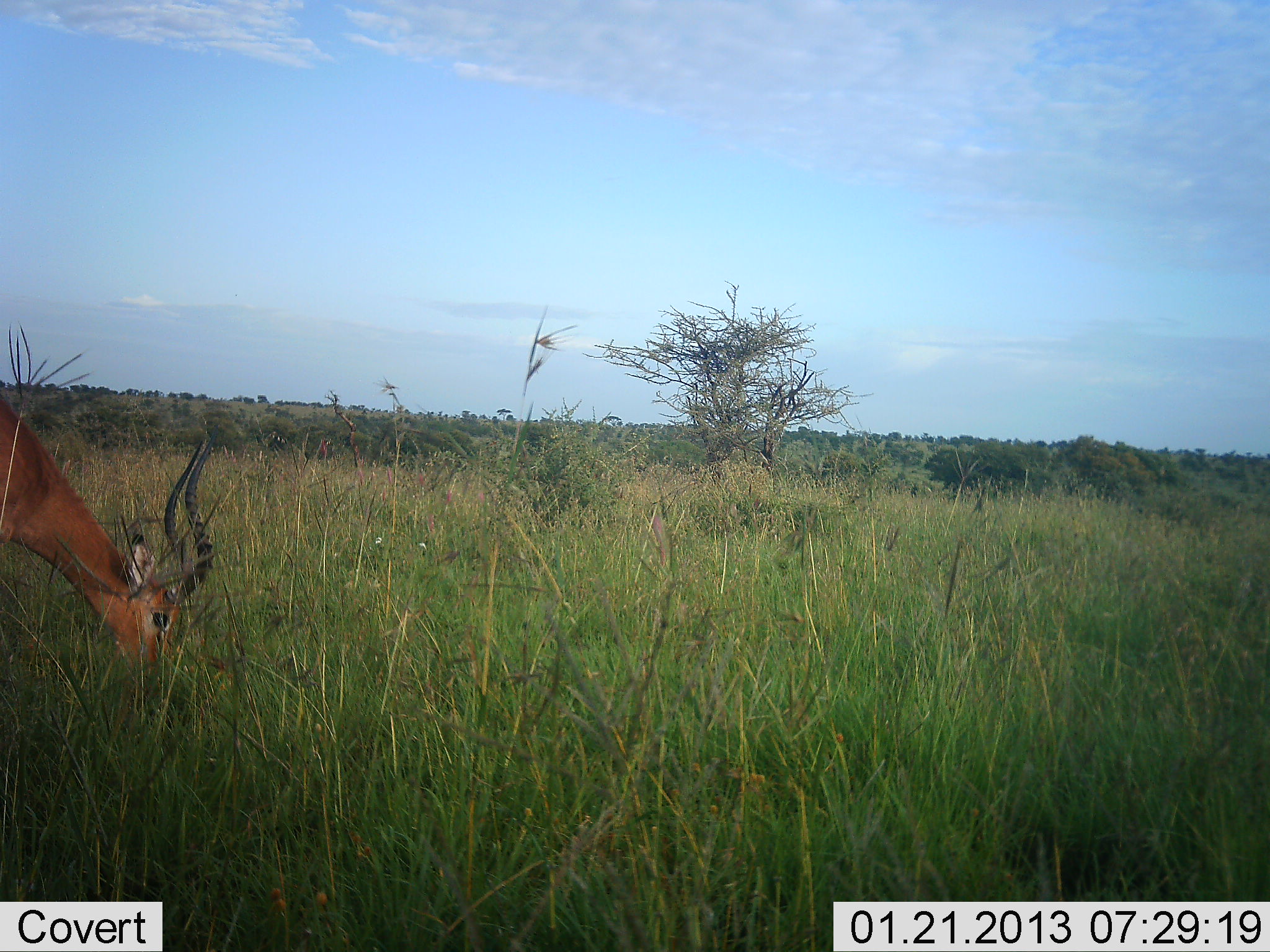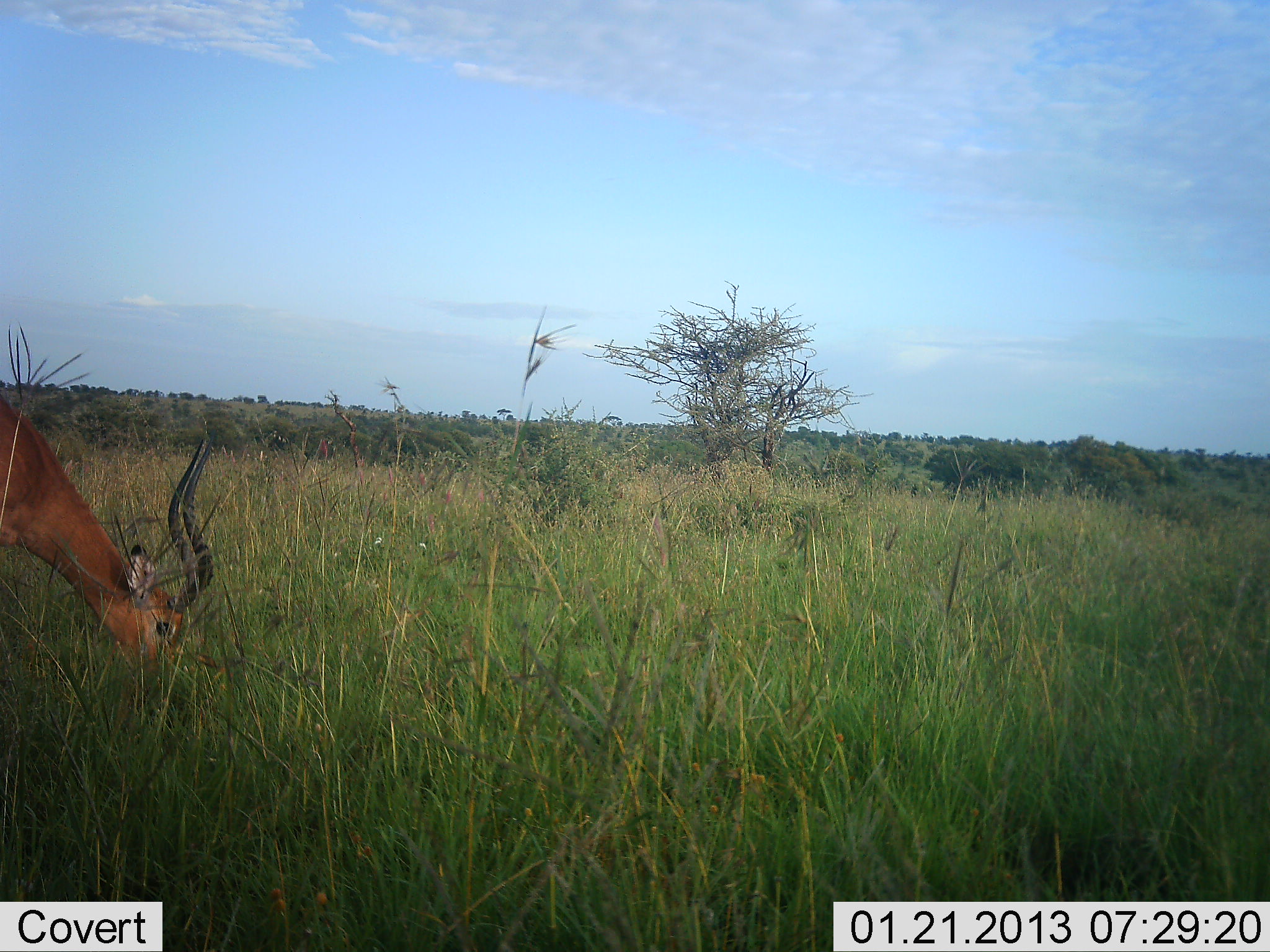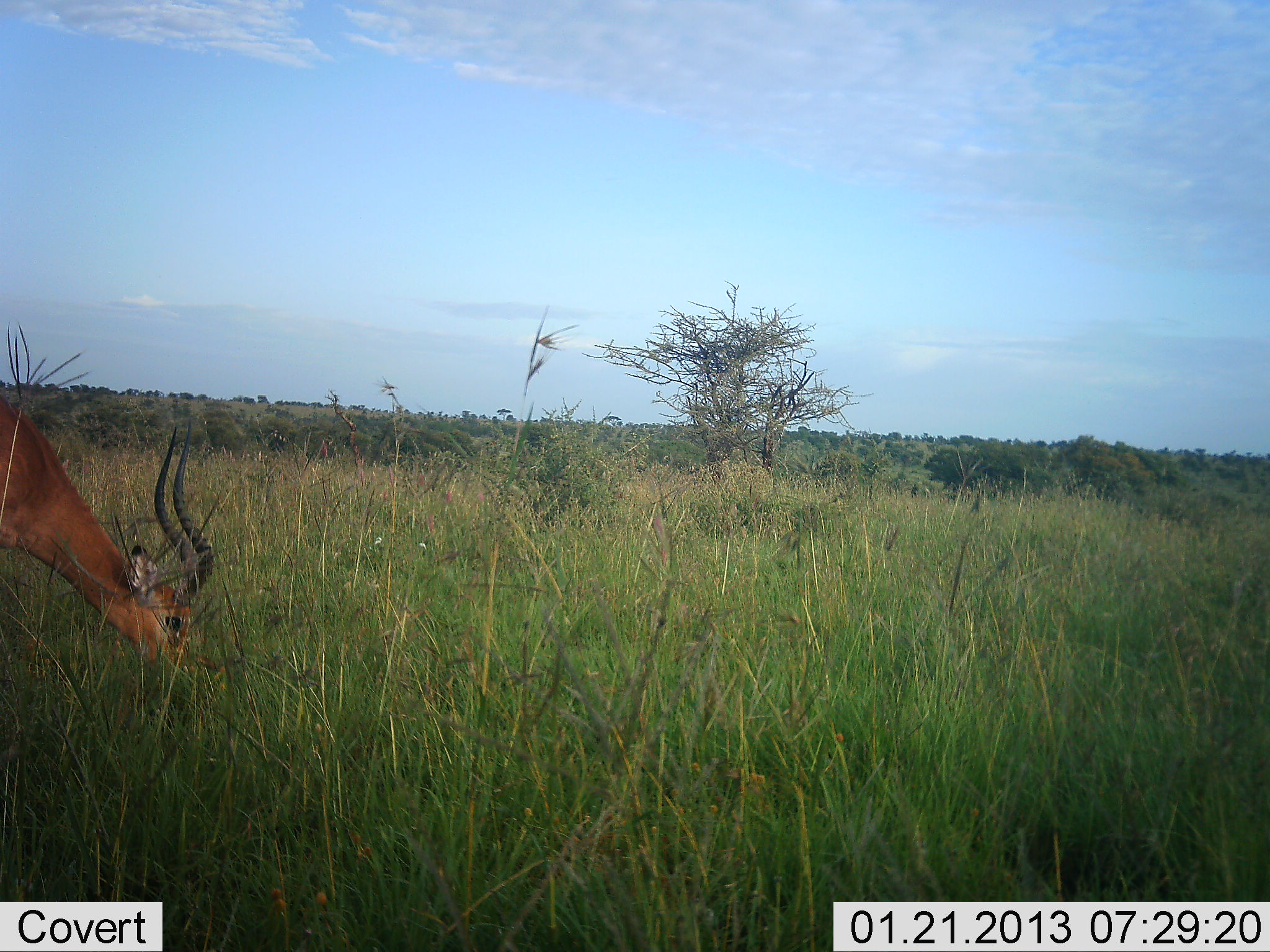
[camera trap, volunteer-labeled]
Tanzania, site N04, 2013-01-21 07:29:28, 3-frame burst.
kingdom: Animalia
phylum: Chordata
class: Mammalia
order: Artiodactyla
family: Bovidae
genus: Aepyceros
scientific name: Aepyceros melampus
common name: impala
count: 1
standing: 8%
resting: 0%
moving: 0%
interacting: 0%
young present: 0%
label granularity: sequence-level